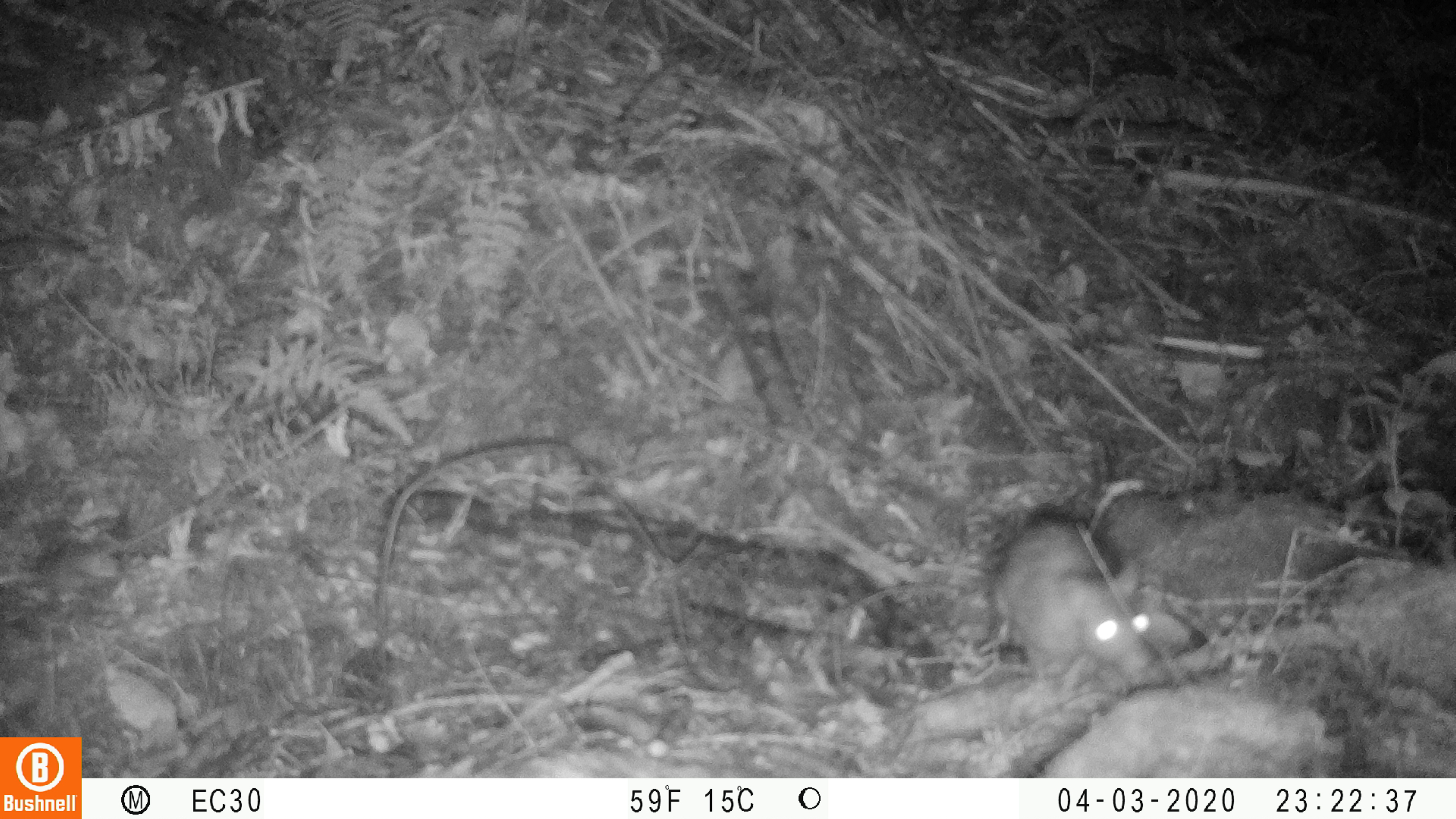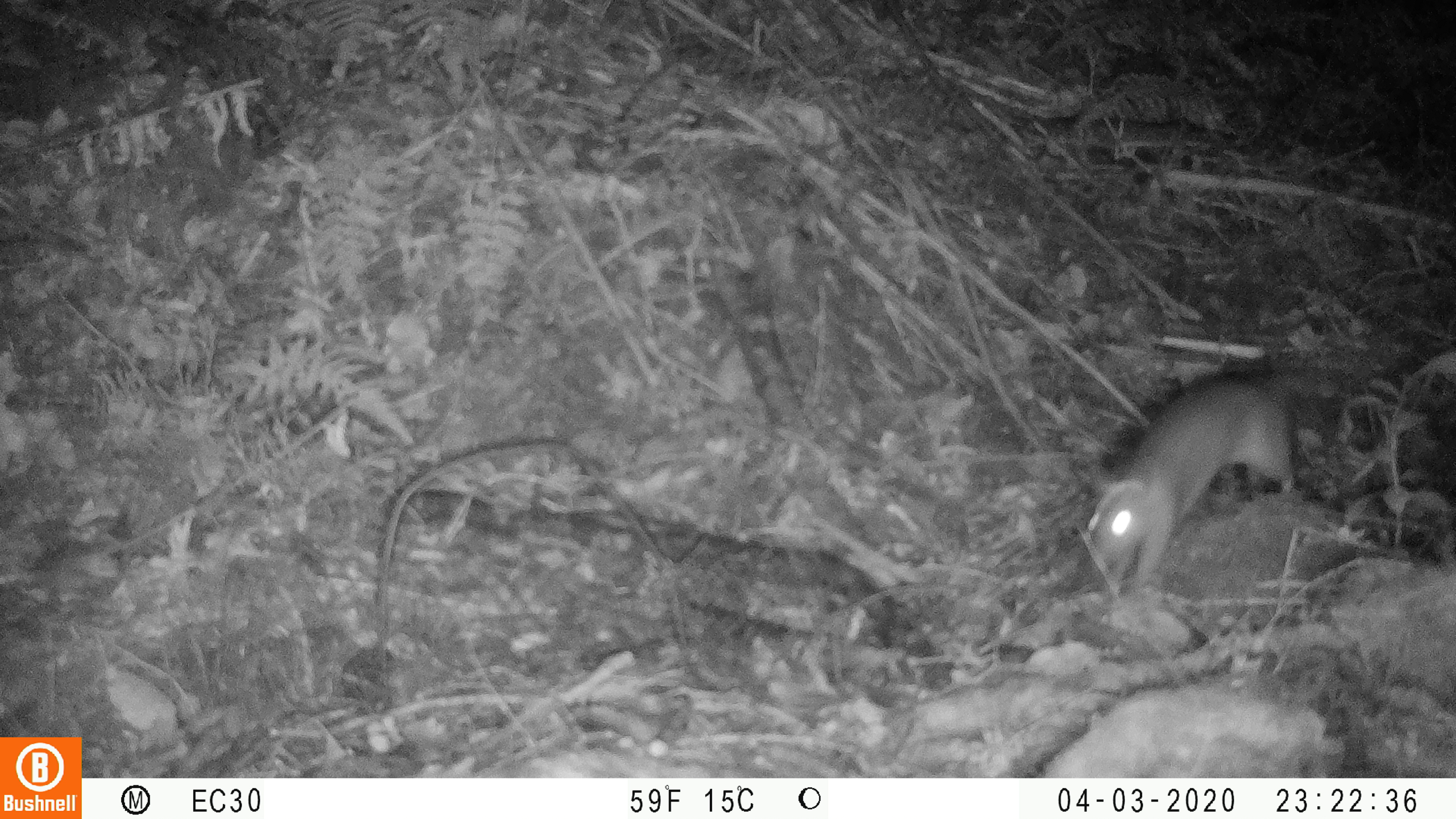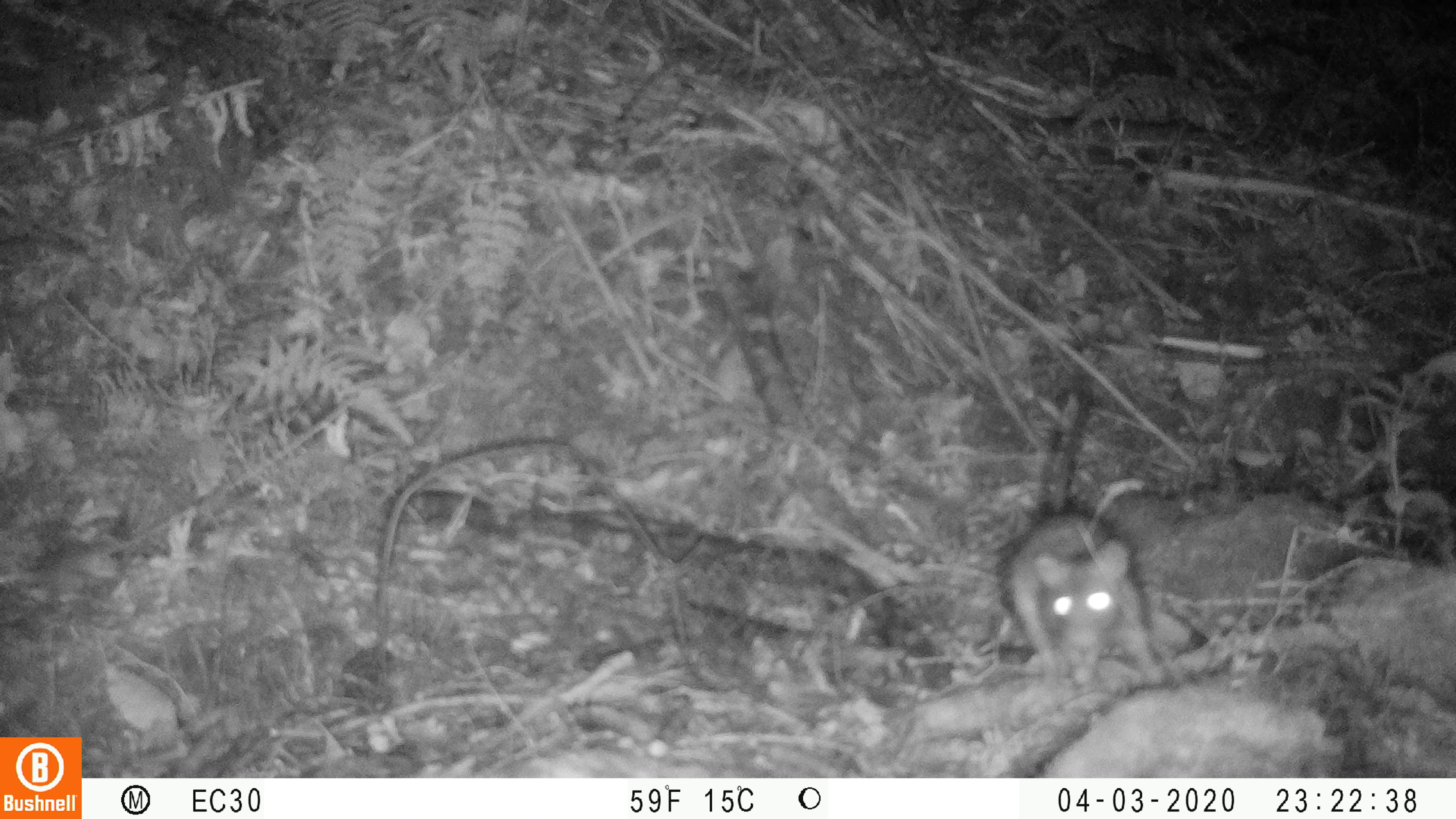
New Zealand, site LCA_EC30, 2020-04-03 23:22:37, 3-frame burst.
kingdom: Animalia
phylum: Chordata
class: Mammalia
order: Rodentia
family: Muridae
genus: Rattus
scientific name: Rattus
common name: rat